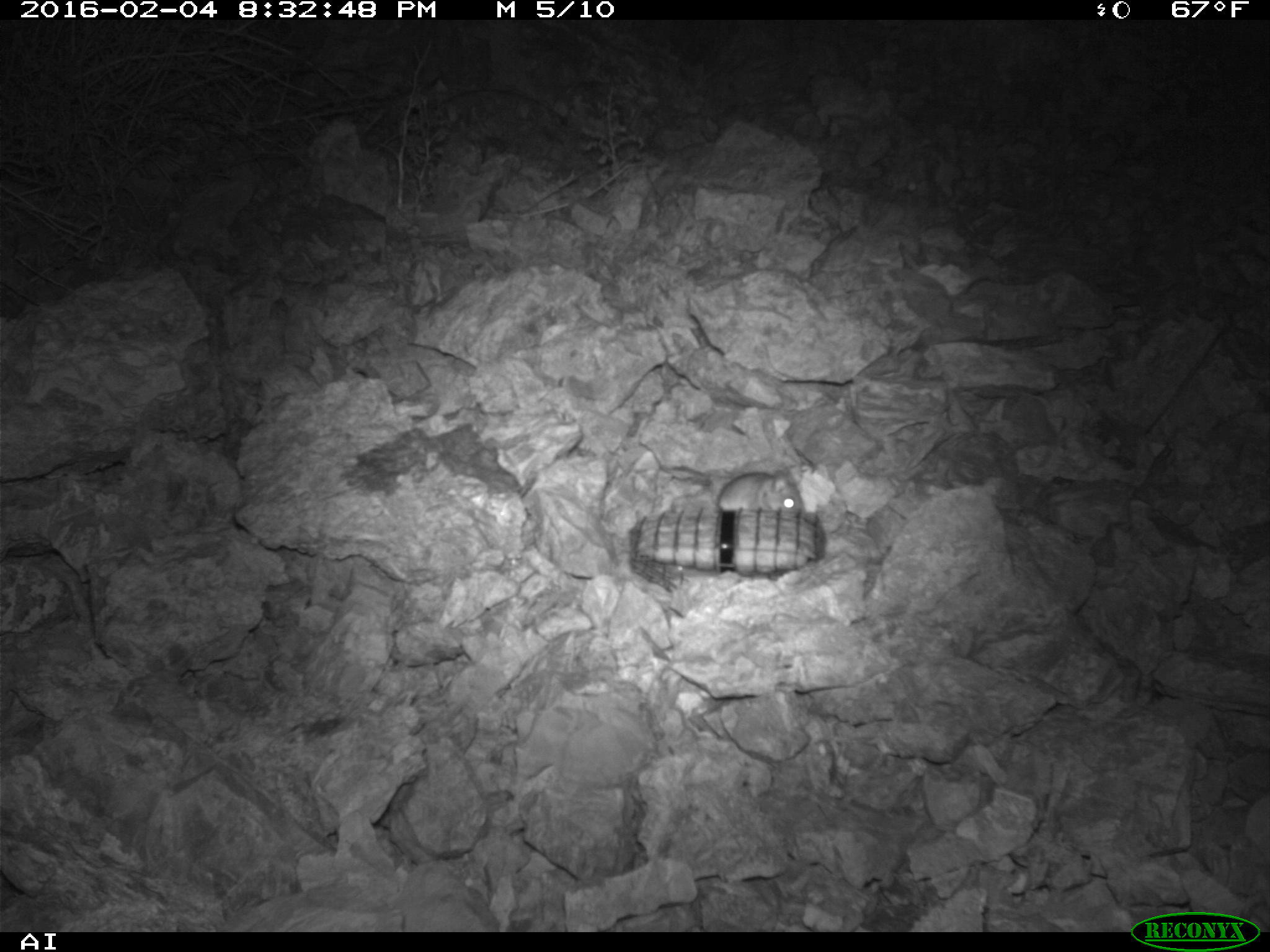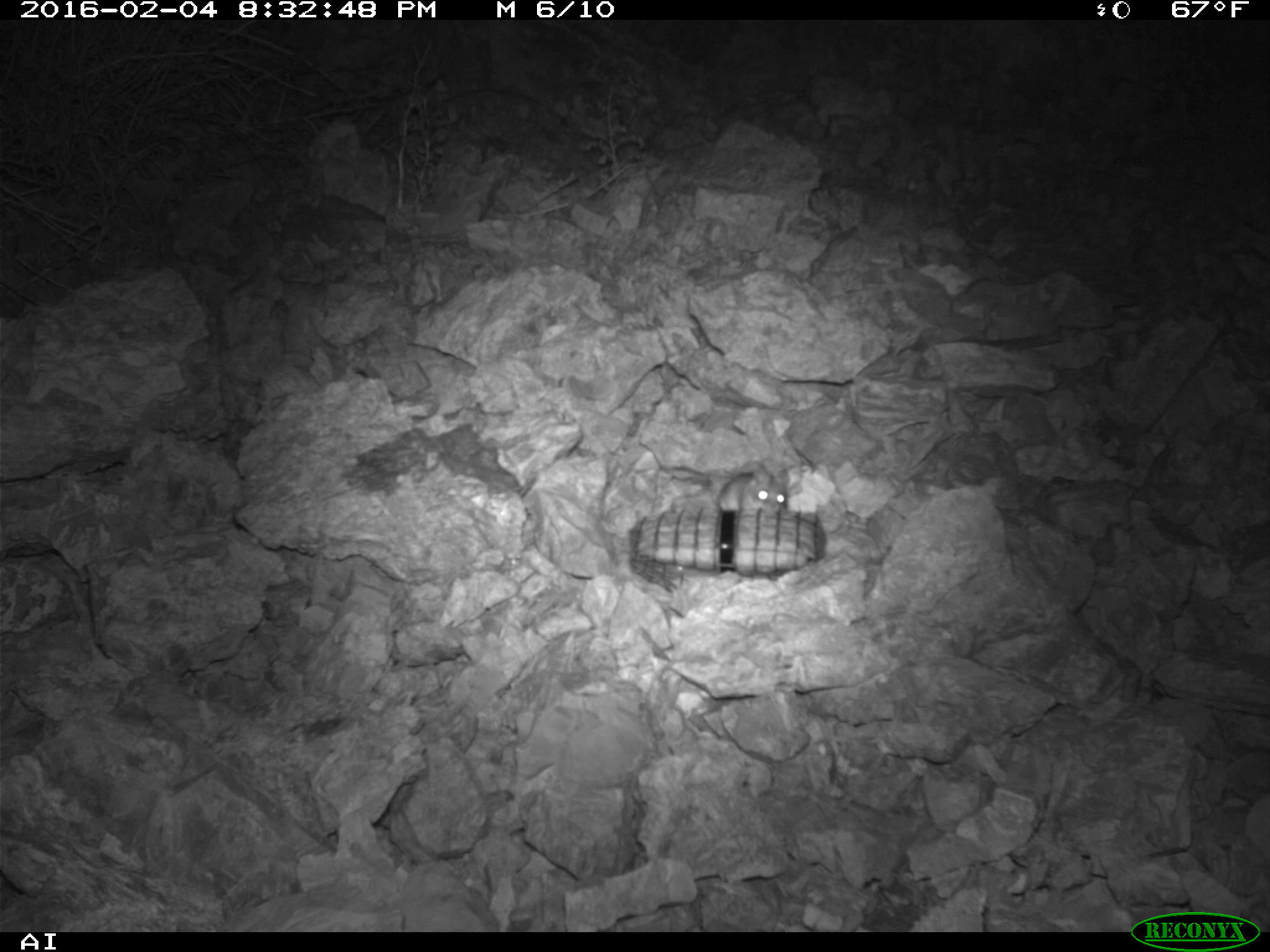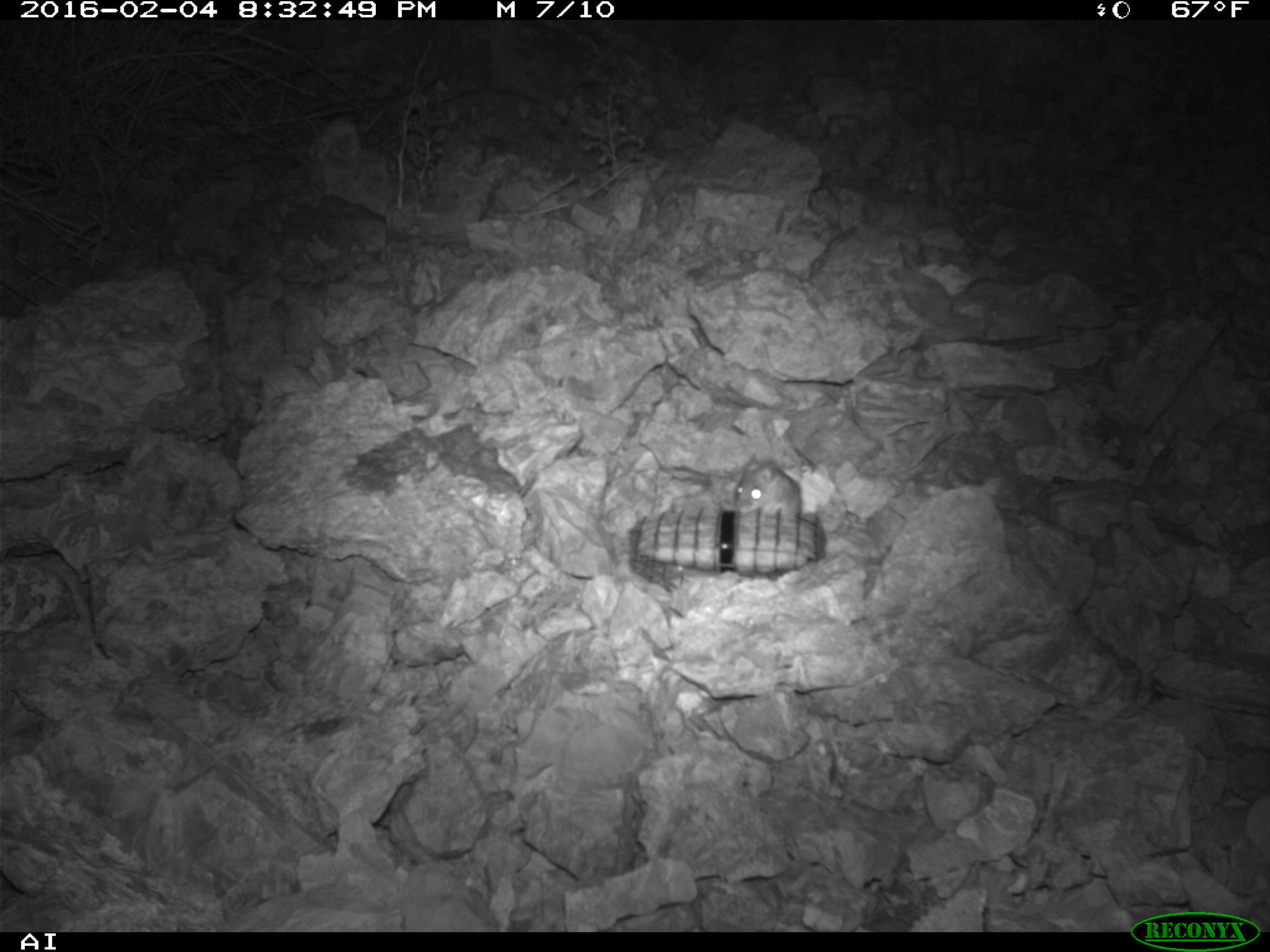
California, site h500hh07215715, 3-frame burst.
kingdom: Animalia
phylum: Chordata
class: Mammalia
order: Rodentia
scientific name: Rodentia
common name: rodent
Rodent (Rodentia).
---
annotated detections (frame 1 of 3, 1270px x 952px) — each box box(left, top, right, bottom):
rodent: box(717, 465, 805, 511)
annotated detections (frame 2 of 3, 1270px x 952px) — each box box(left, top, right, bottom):
rodent: box(671, 460, 789, 513)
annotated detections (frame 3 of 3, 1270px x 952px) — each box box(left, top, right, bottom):
rodent: box(733, 453, 802, 513)